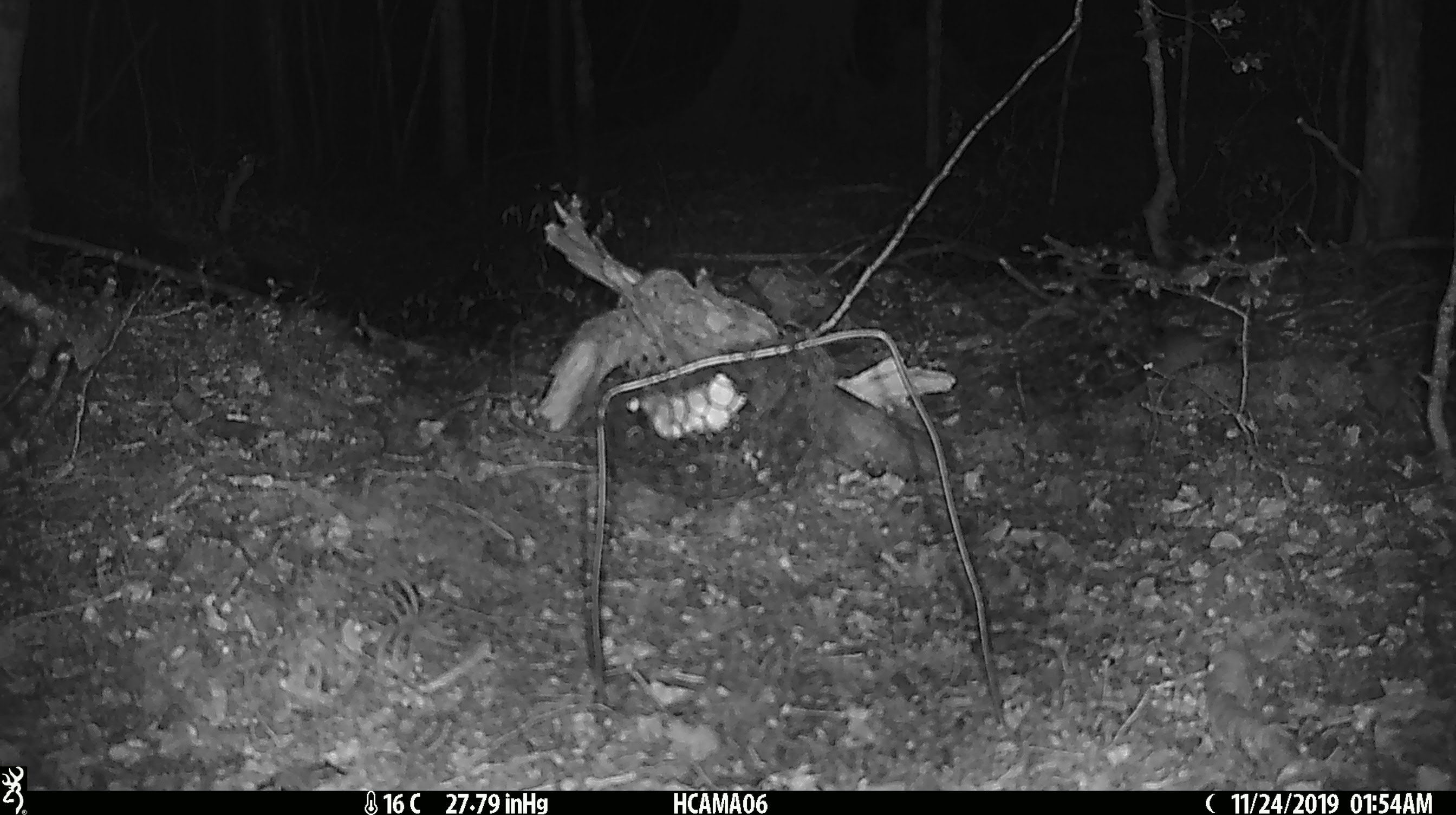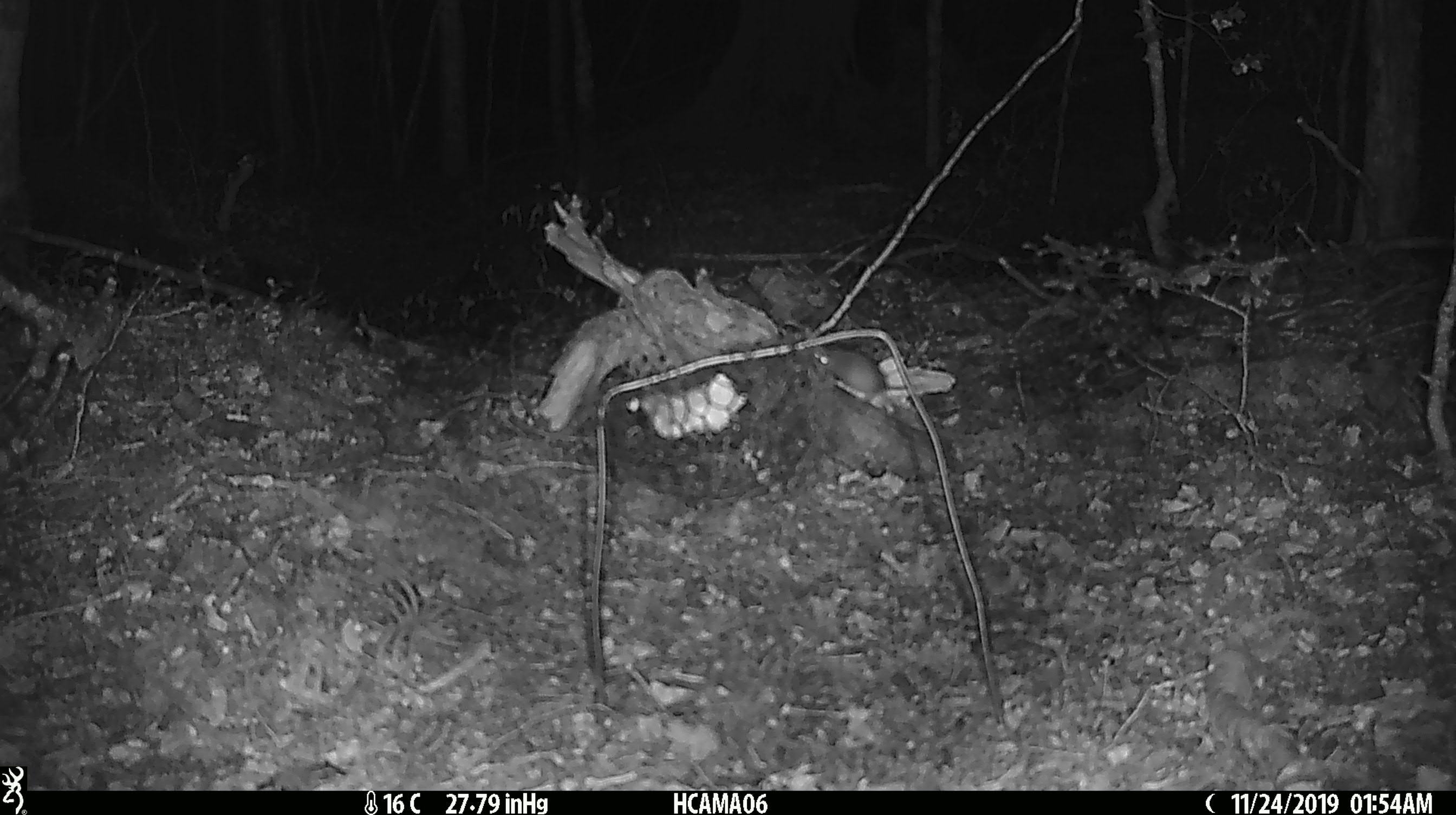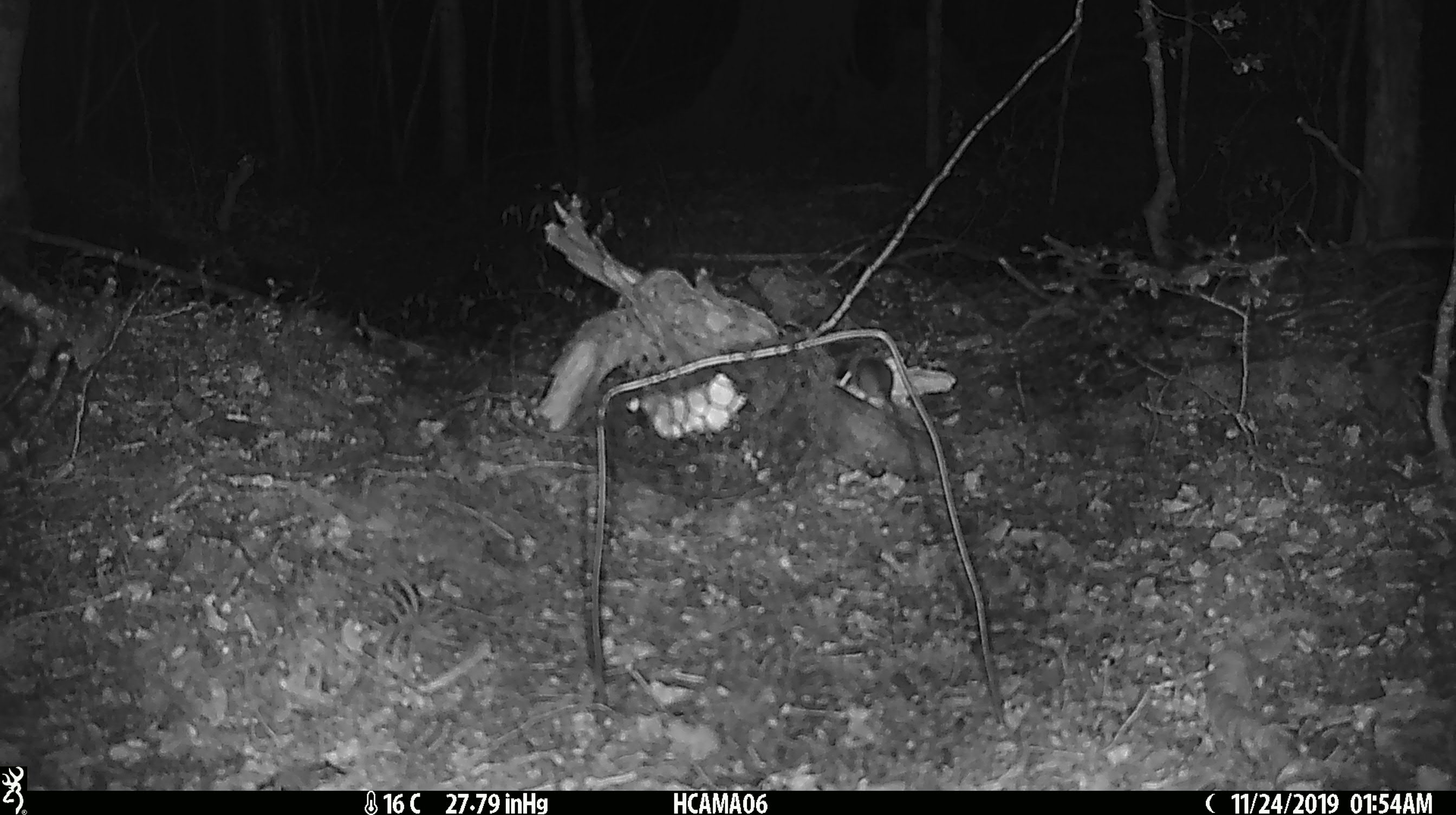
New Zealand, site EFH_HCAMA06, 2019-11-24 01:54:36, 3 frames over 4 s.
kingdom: Animalia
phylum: Chordata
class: Mammalia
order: Rodentia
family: Muridae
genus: Mus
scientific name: Mus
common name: mouse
Mouse (Mus).